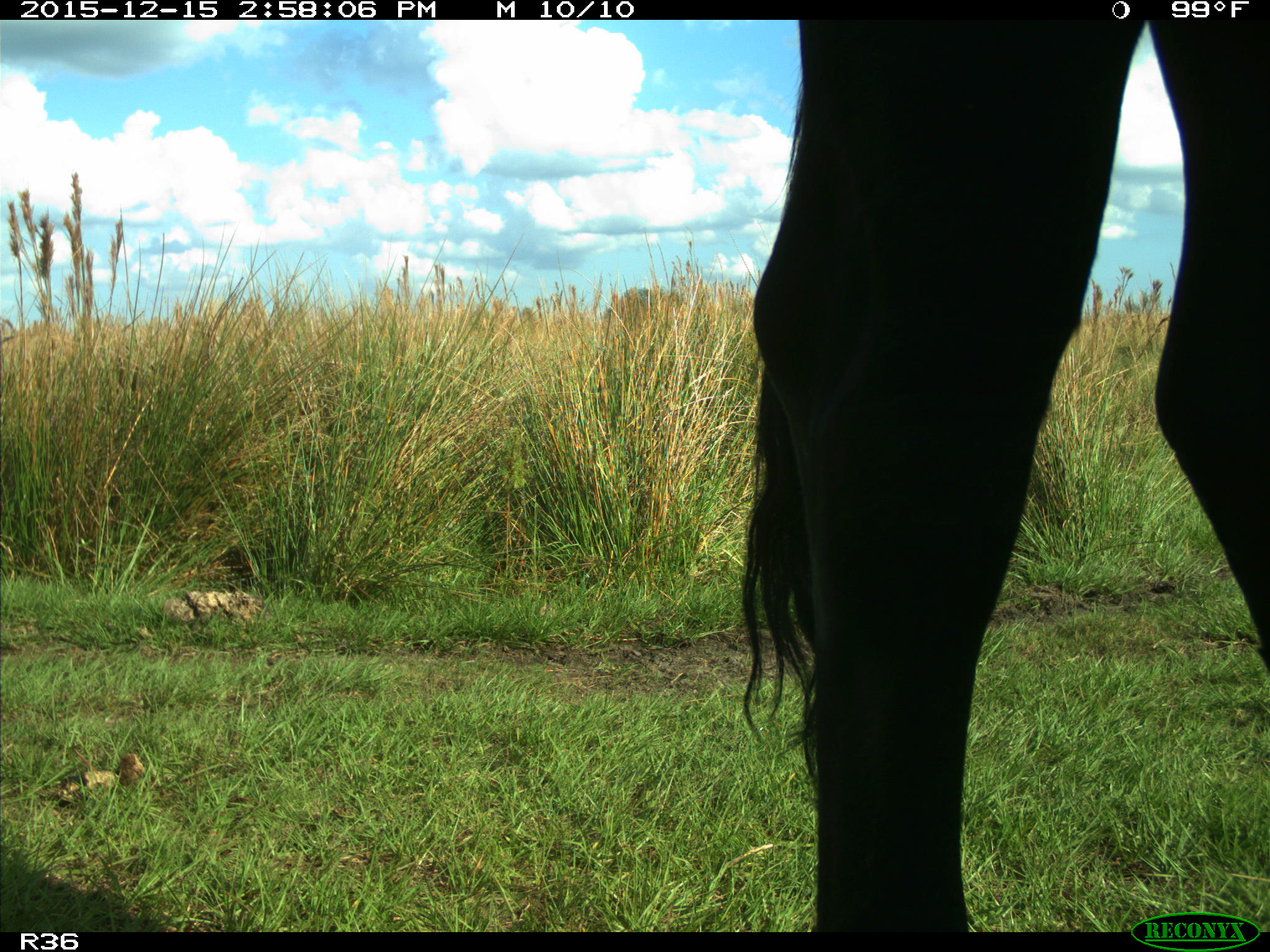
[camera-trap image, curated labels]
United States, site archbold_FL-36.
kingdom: Animalia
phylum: Chordata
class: Mammalia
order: Artiodactyla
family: Bovidae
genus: Bos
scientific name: Bos taurus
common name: domestic cow